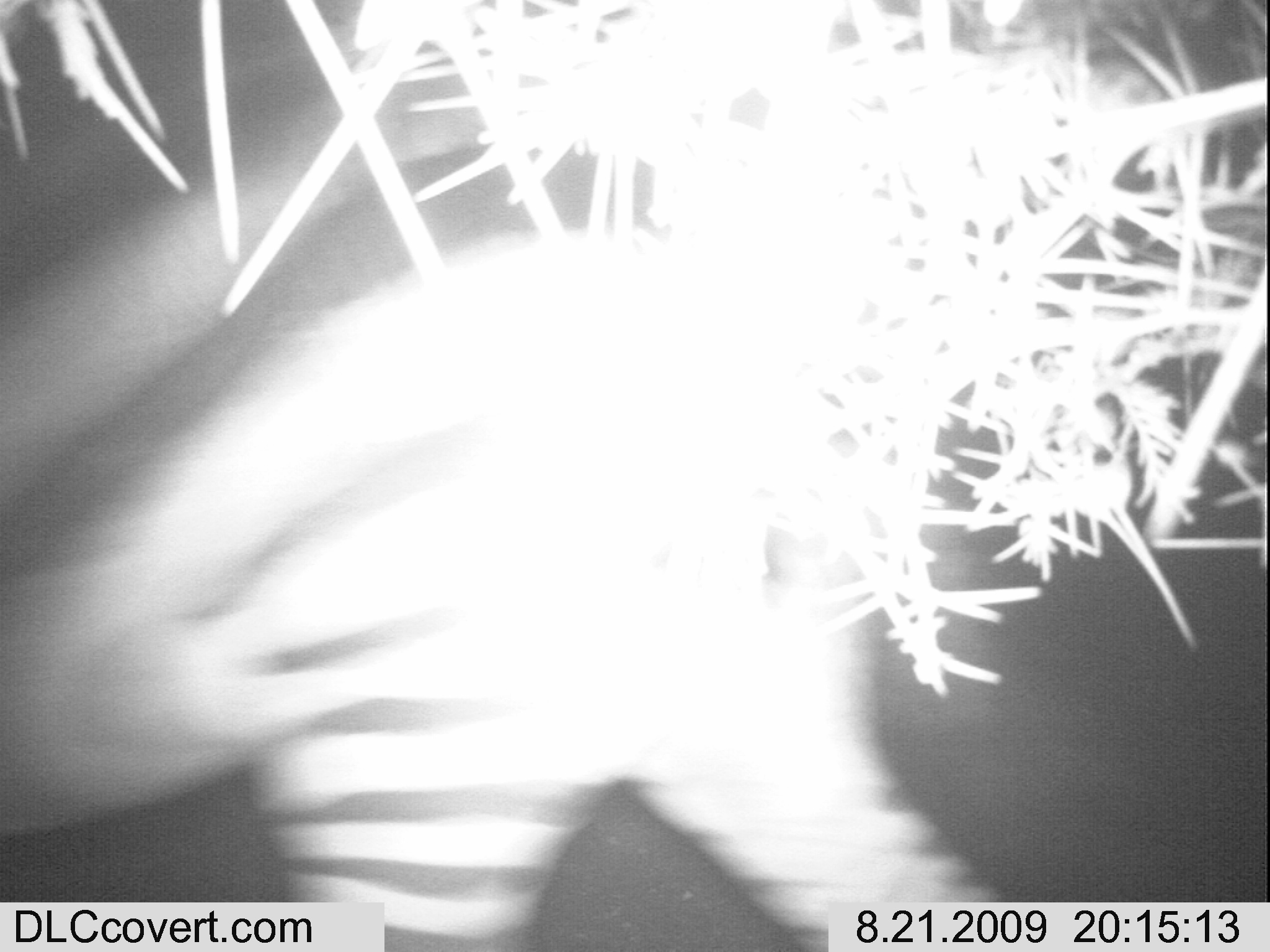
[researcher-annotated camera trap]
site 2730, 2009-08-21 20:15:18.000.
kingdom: Animalia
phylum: Chordata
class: Mammalia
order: Perissodactyla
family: Equidae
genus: Equus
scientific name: Equus quagga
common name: plains zebra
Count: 1.